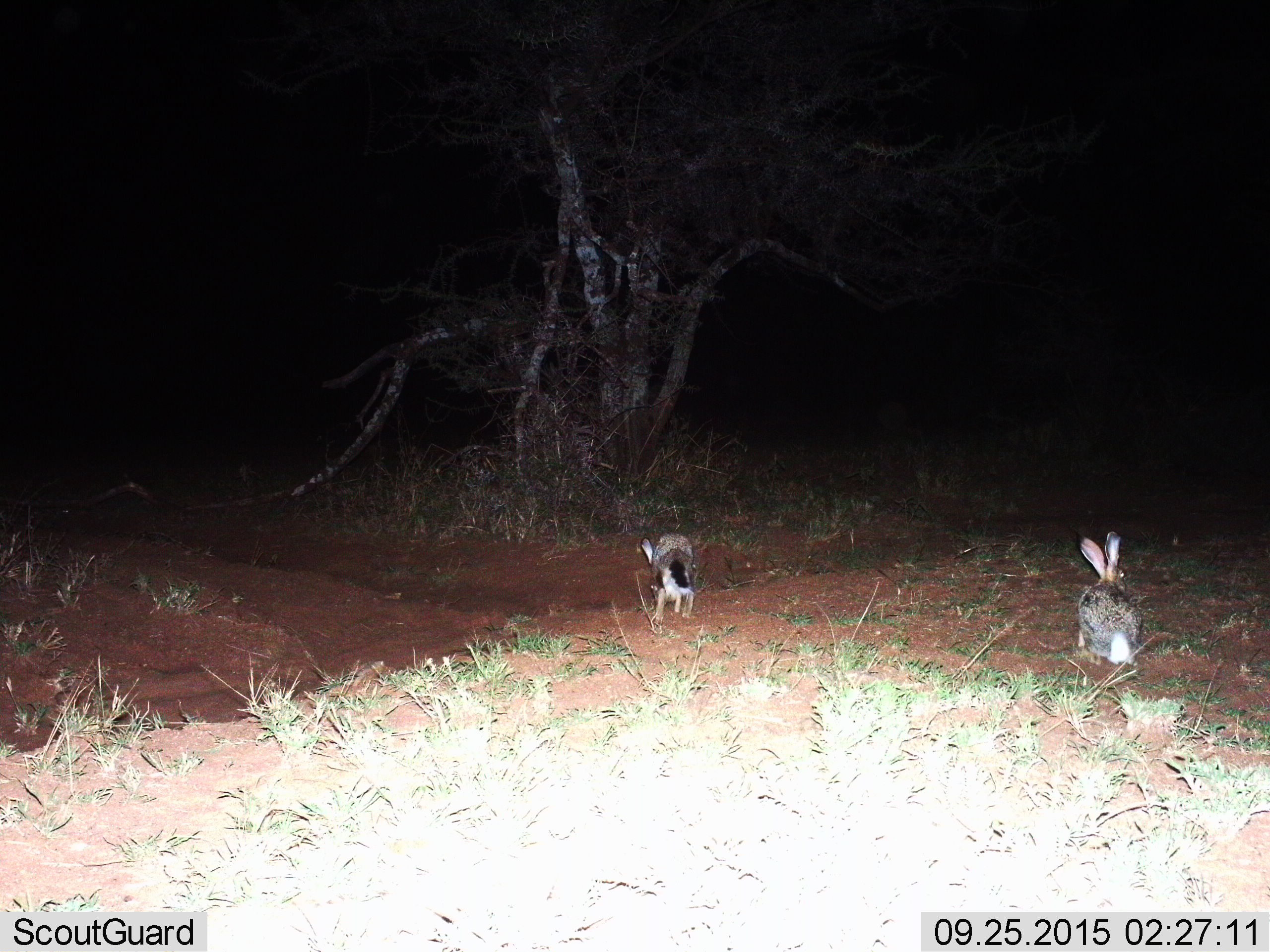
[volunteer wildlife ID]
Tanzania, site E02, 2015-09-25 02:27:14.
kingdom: Animalia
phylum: Chordata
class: Mammalia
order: Lagomorpha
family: Leporidae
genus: Lepus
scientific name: Lepus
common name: hare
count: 2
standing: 74%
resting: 16%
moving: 79%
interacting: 0%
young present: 0%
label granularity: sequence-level